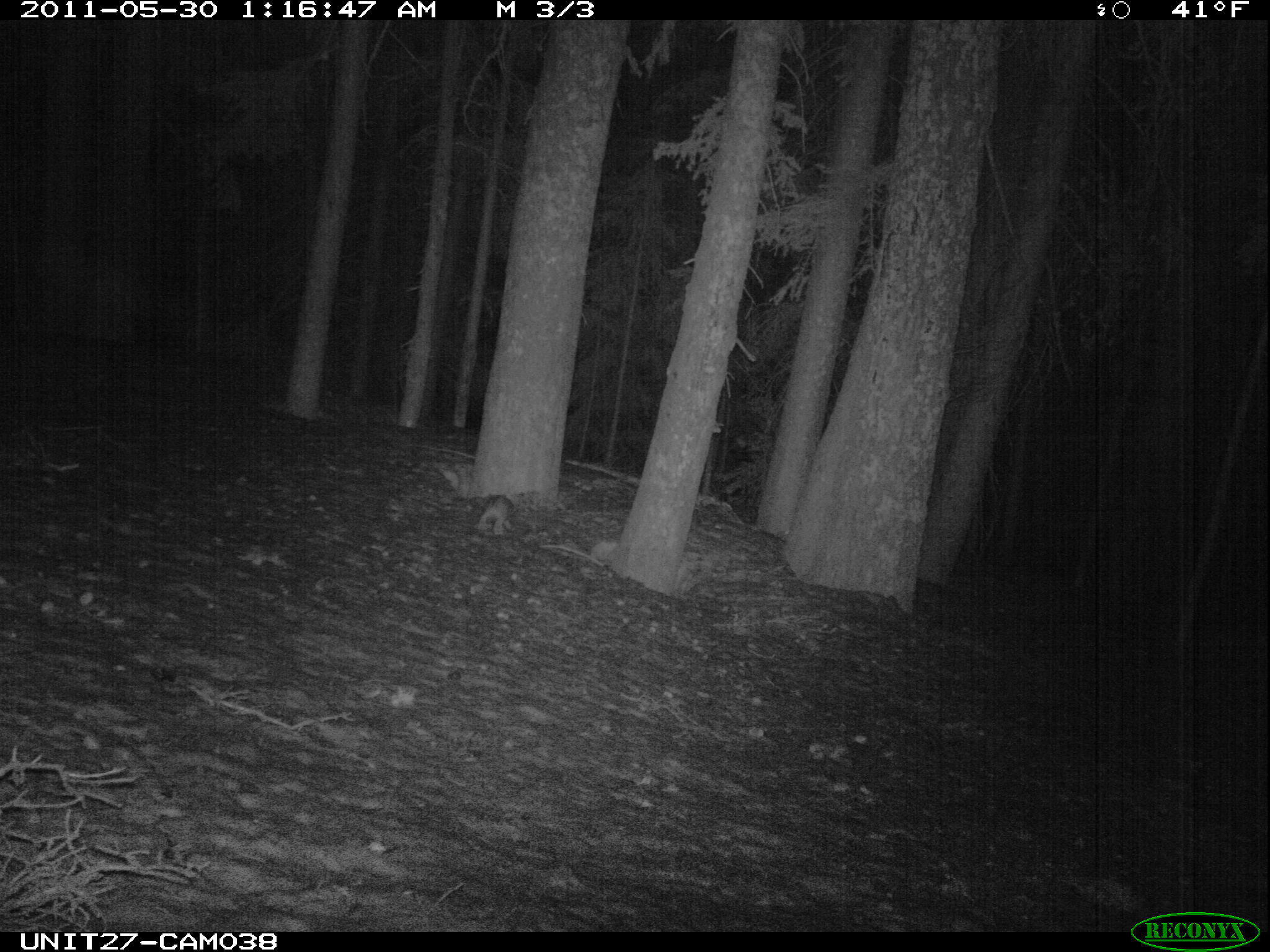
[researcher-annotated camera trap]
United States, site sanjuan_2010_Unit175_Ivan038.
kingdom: Animalia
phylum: Chordata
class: Mammalia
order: Lagomorpha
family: Leporidae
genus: Lepus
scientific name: Lepus americanus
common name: snowshoe hare